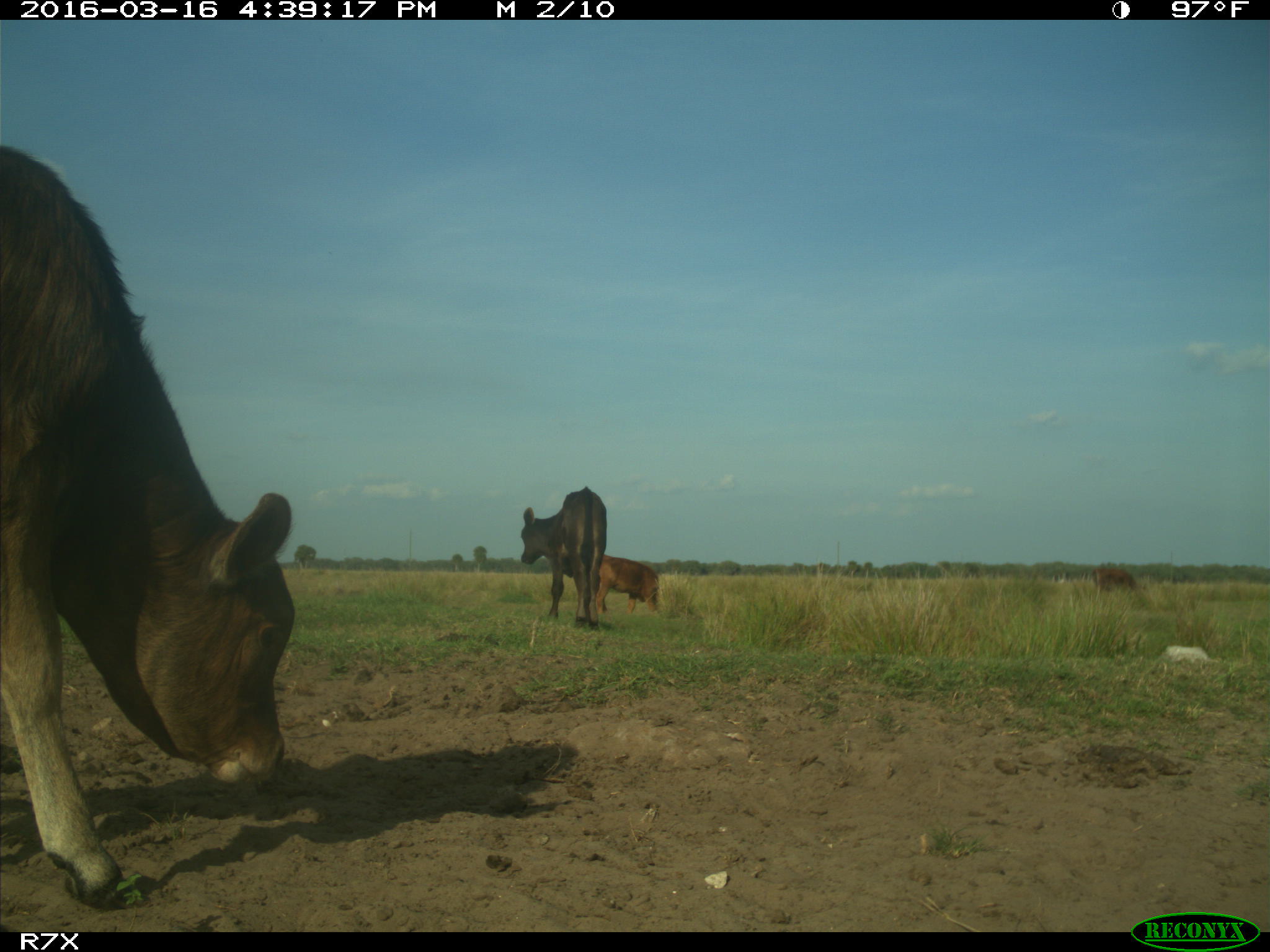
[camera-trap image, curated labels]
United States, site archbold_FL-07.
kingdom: Animalia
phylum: Chordata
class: Mammalia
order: Artiodactyla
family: Bovidae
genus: Bos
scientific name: Bos taurus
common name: domestic cow